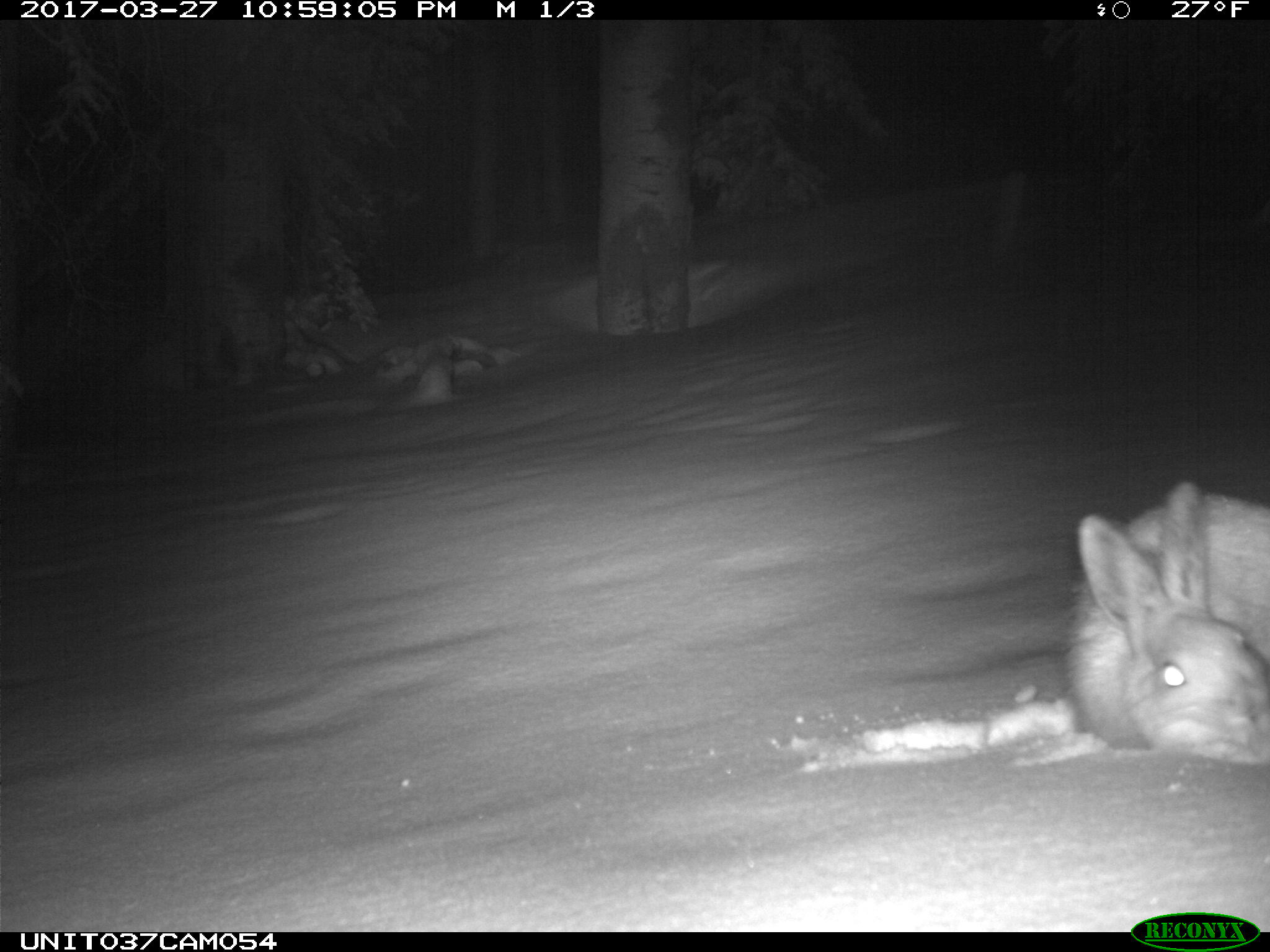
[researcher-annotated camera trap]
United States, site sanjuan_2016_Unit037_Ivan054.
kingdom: Animalia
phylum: Chordata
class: Mammalia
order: Lagomorpha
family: Leporidae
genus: Lepus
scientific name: Lepus americanus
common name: snowshoe hare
Lepus americanus (snowshoe hare).